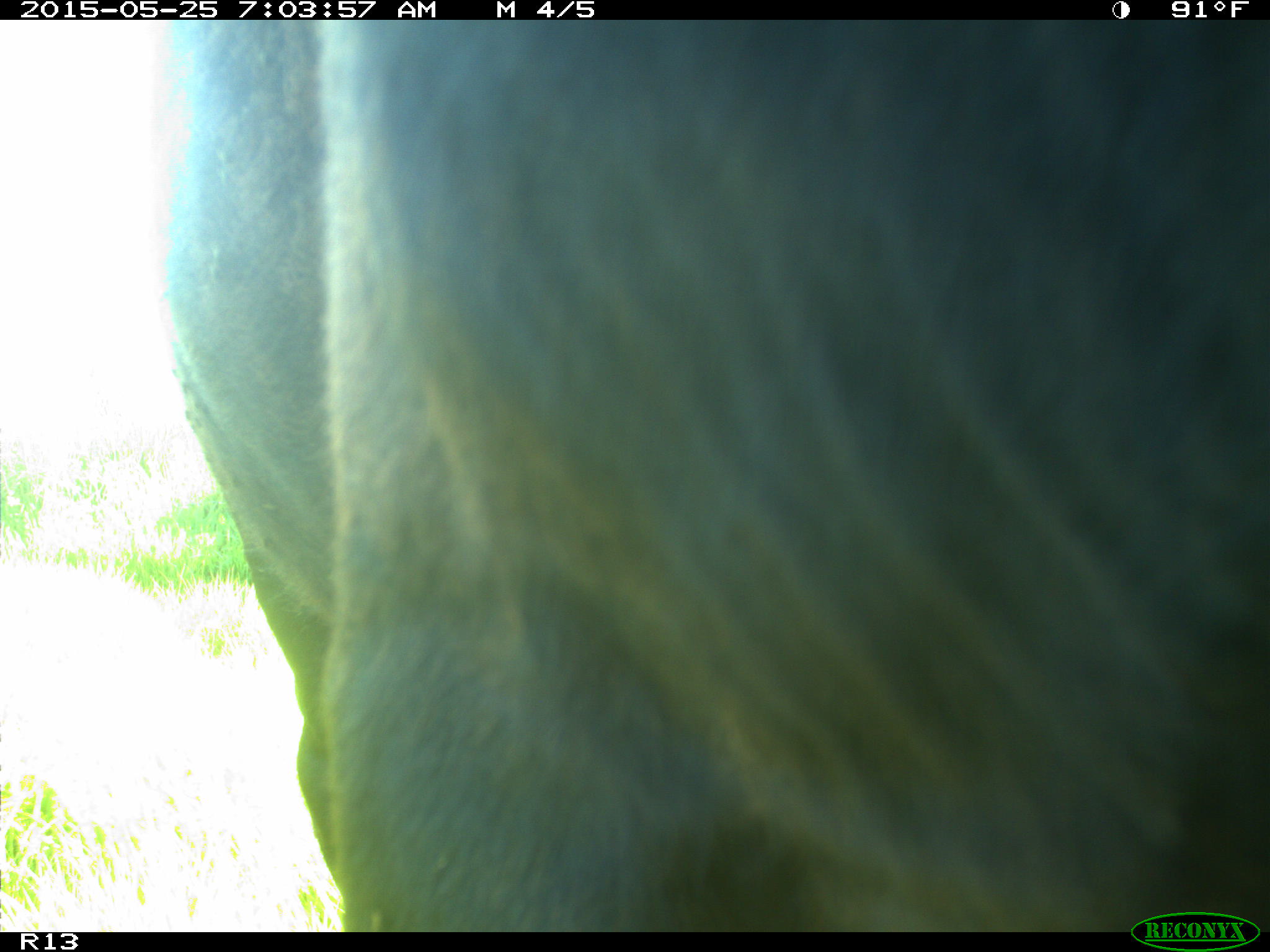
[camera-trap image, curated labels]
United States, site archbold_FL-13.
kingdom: Animalia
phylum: Chordata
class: Mammalia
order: Artiodactyla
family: Bovidae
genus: Bos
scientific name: Bos taurus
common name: domestic cow